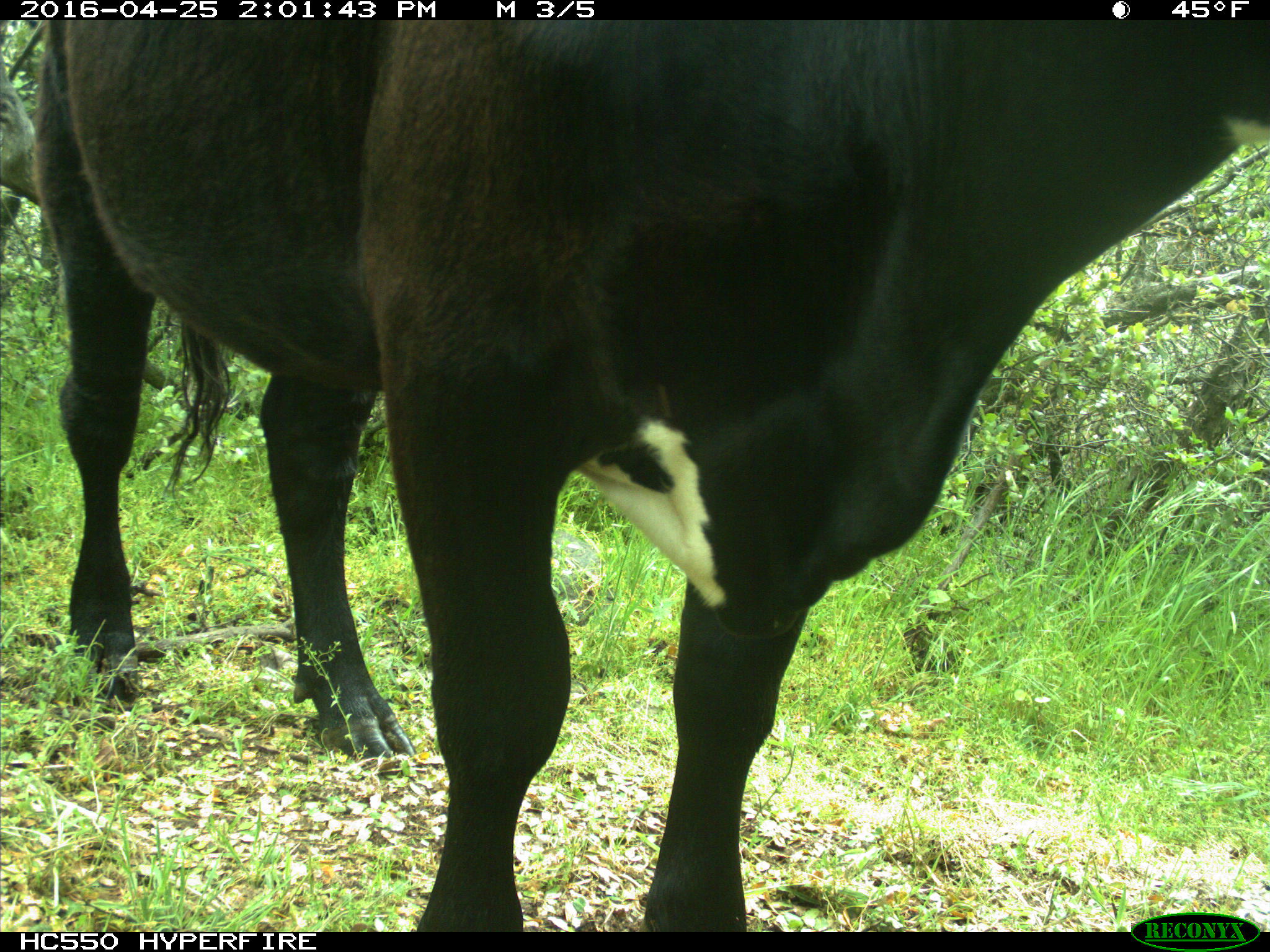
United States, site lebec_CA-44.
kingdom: Animalia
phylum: Chordata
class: Mammalia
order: Artiodactyla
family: Bovidae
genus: Bos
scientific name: Bos taurus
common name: domestic cow